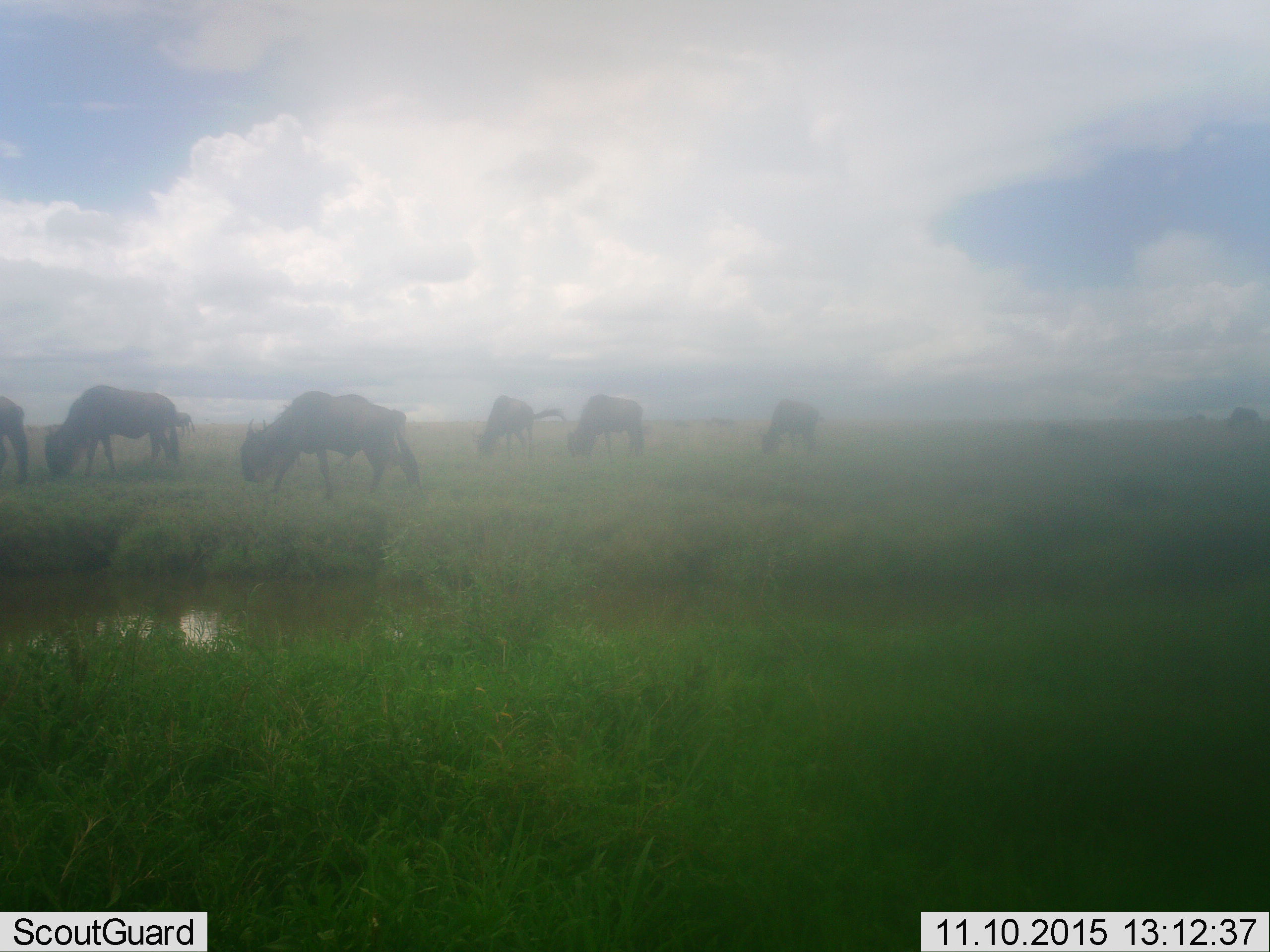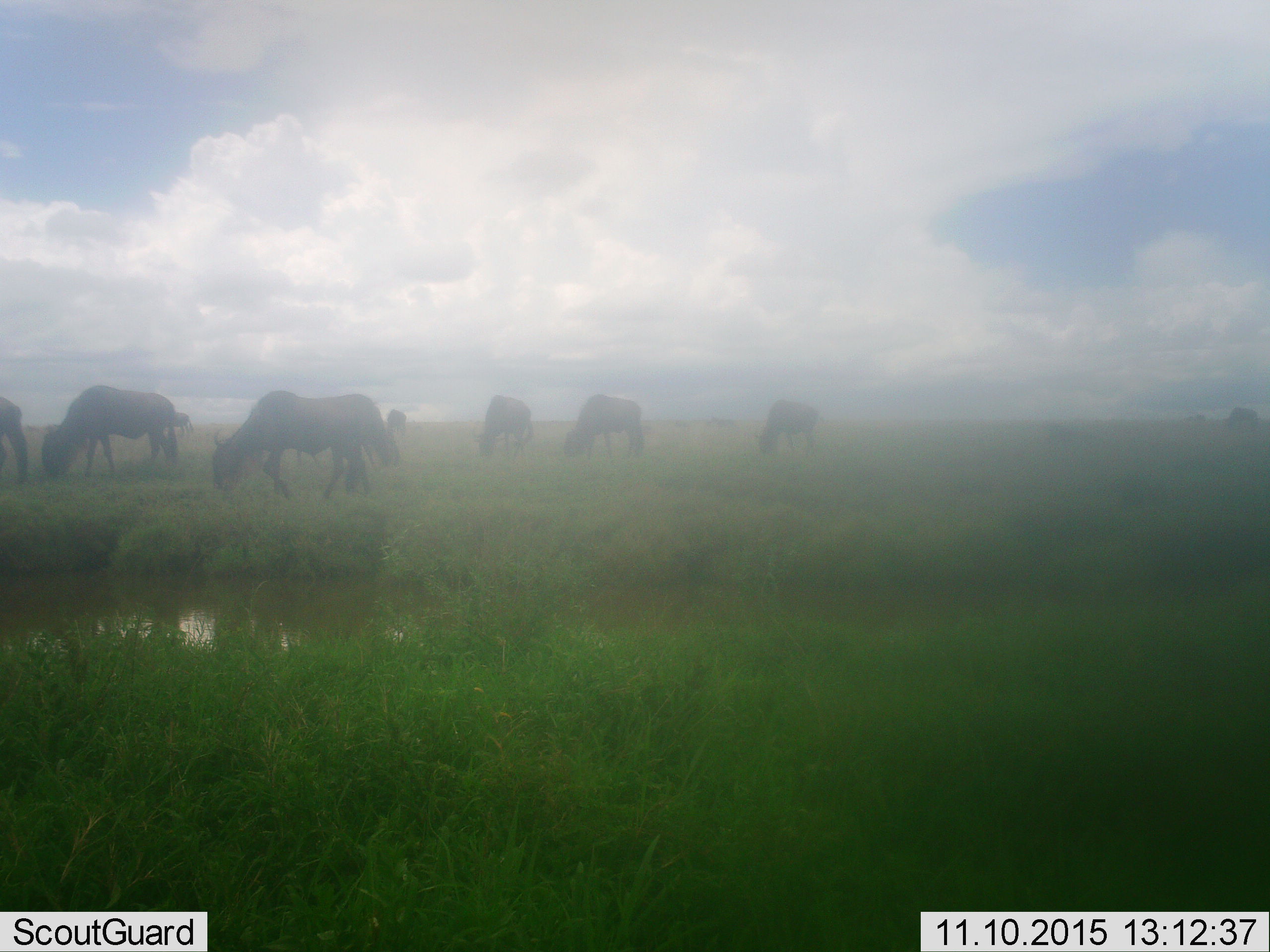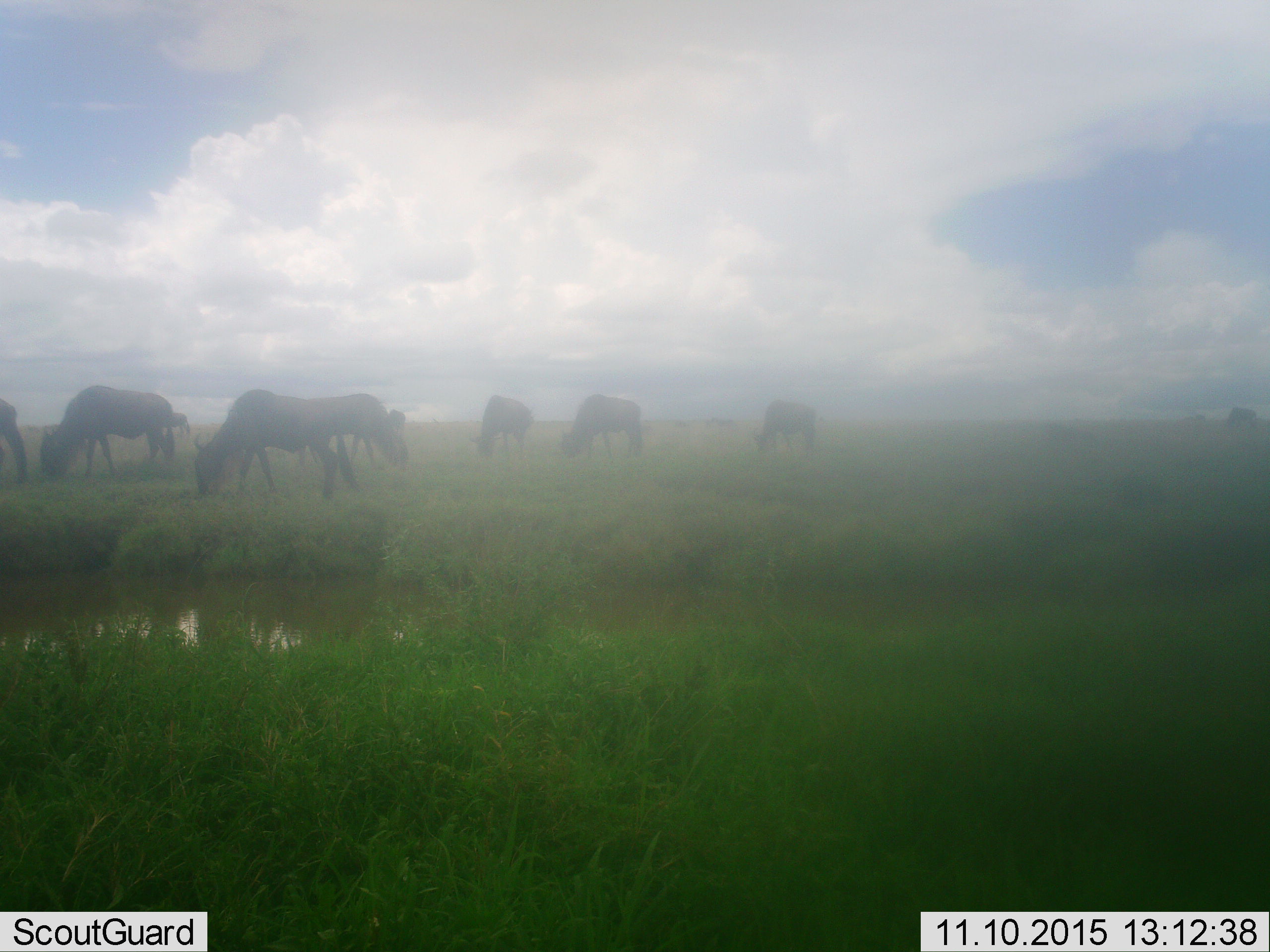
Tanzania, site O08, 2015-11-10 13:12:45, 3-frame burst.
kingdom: Animalia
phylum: Chordata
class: Mammalia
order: Artiodactyla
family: Bovidae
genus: Connochaetes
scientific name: Connochaetes taurinus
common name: blue wildebeest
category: wildebeest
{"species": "wildebeest (blue wildebeest) (Connochaetes taurinus)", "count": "8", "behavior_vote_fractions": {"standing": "22%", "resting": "0%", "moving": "67%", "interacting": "11%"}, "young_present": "0%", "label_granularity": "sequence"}